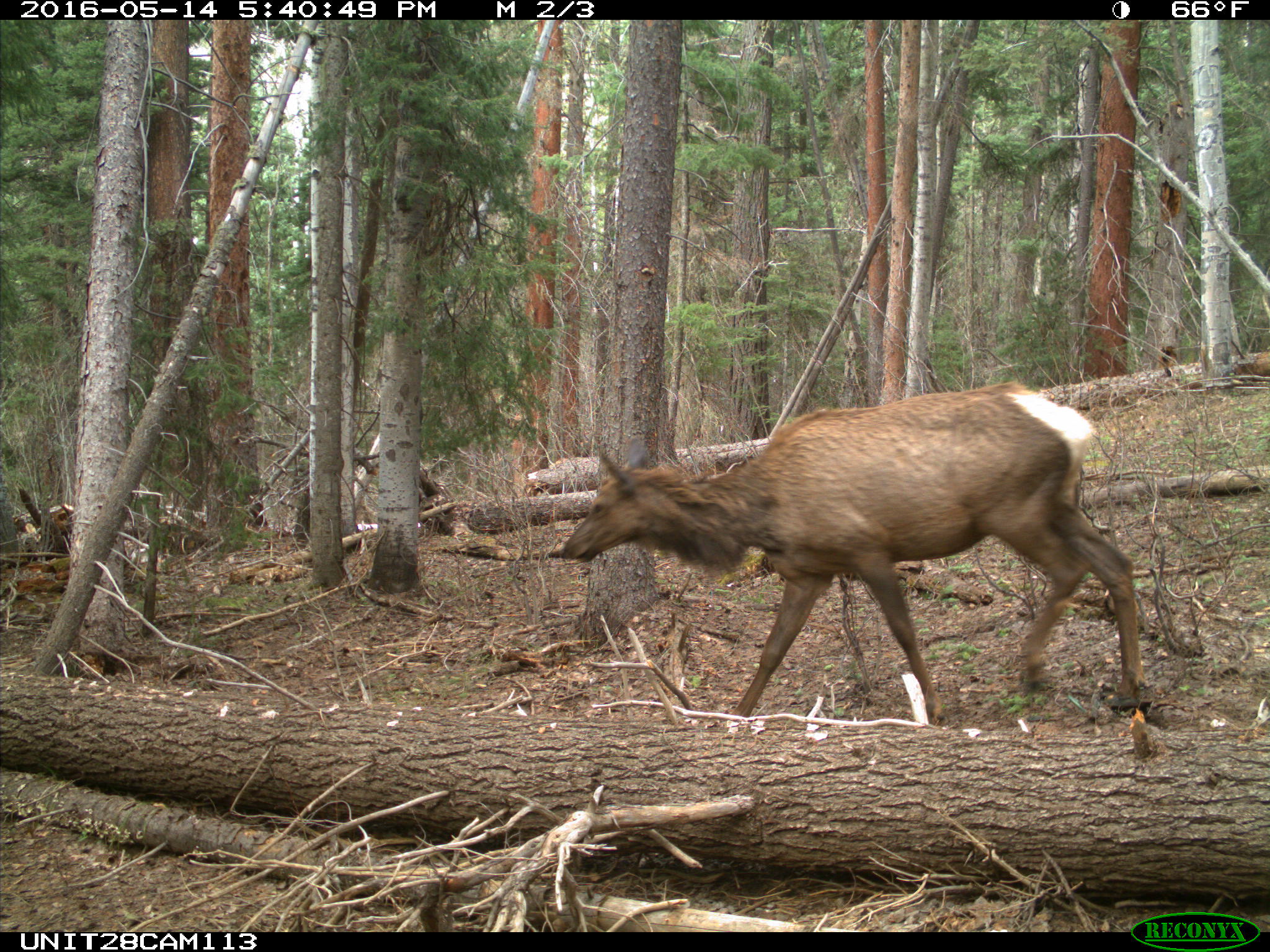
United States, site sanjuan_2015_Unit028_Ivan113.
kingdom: Animalia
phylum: Chordata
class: Mammalia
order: Artiodactyla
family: Cervidae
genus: Cervus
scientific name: Cervus elaphus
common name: red deer